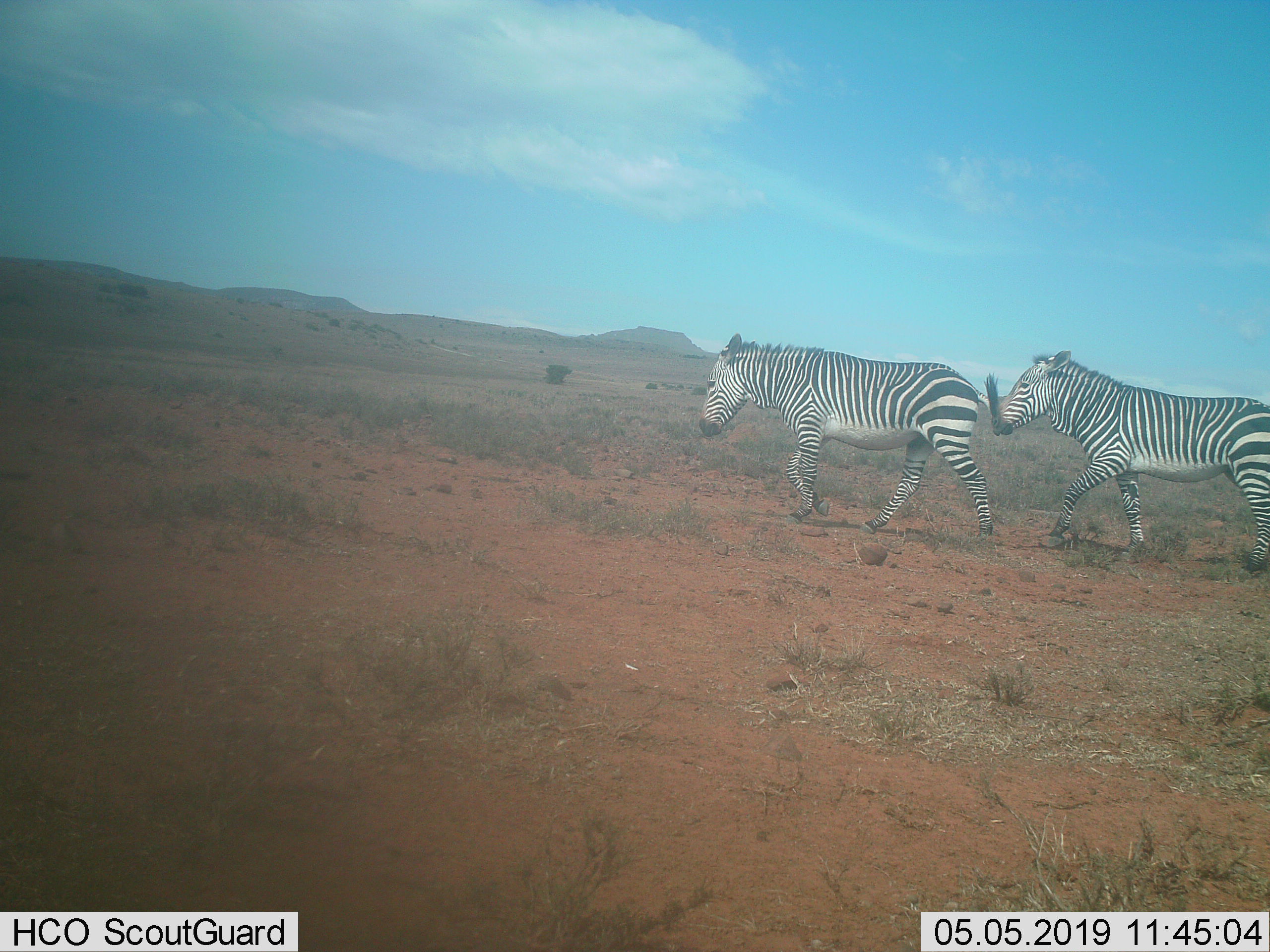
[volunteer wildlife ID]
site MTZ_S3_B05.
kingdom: Animalia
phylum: Chordata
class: Mammalia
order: Perissodactyla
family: Equidae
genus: Equus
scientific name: Equus zebra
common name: mountain zebra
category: zebramountain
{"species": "zebramountain (mountain zebra) (Equus zebra)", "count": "2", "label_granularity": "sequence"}